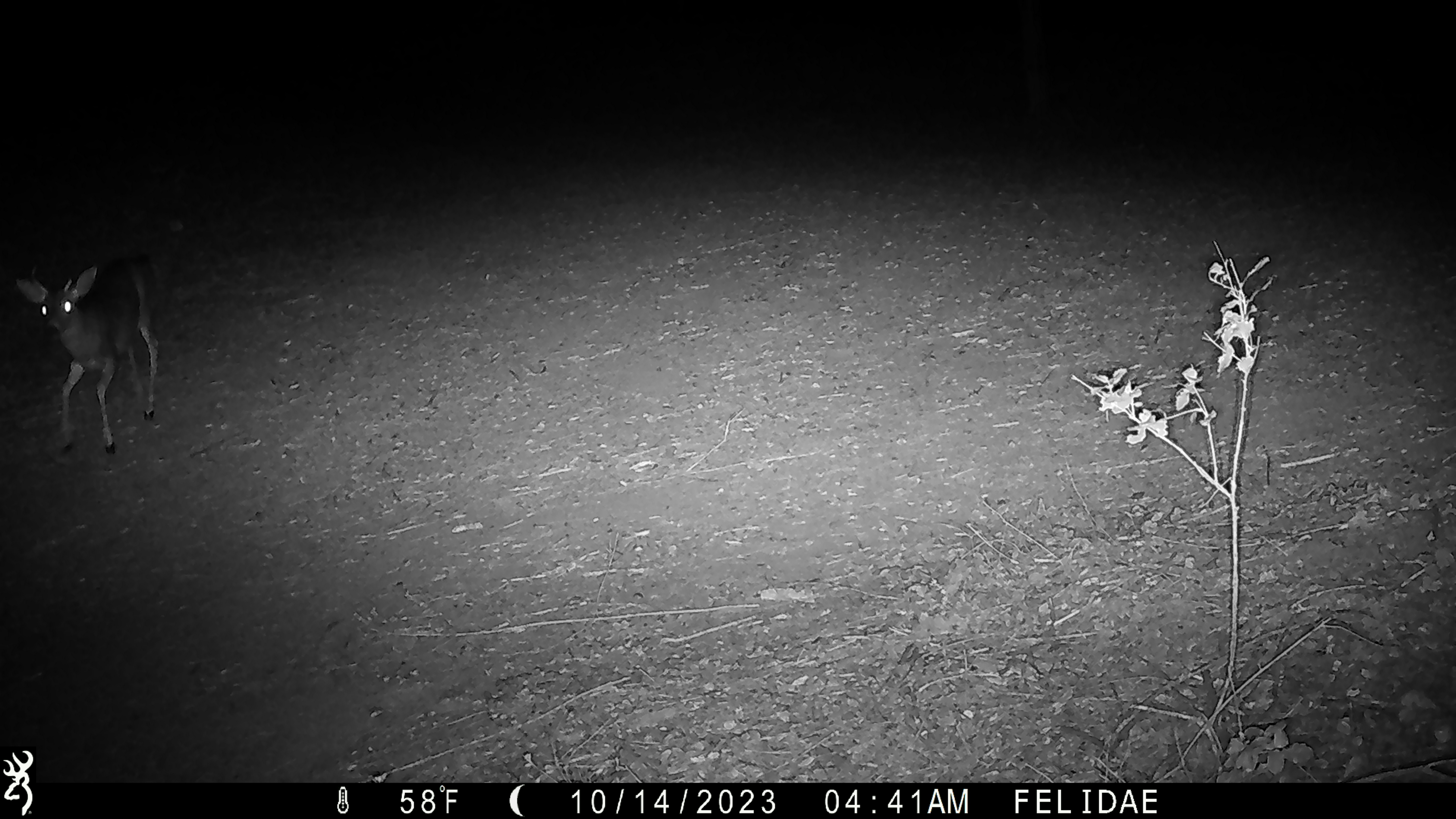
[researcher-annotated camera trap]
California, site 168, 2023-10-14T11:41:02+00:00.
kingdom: Animalia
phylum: Chordata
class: Mammalia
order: Artiodactyla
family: Cervidae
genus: Odocoileus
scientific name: Odocoileus hemionus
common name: mule deer